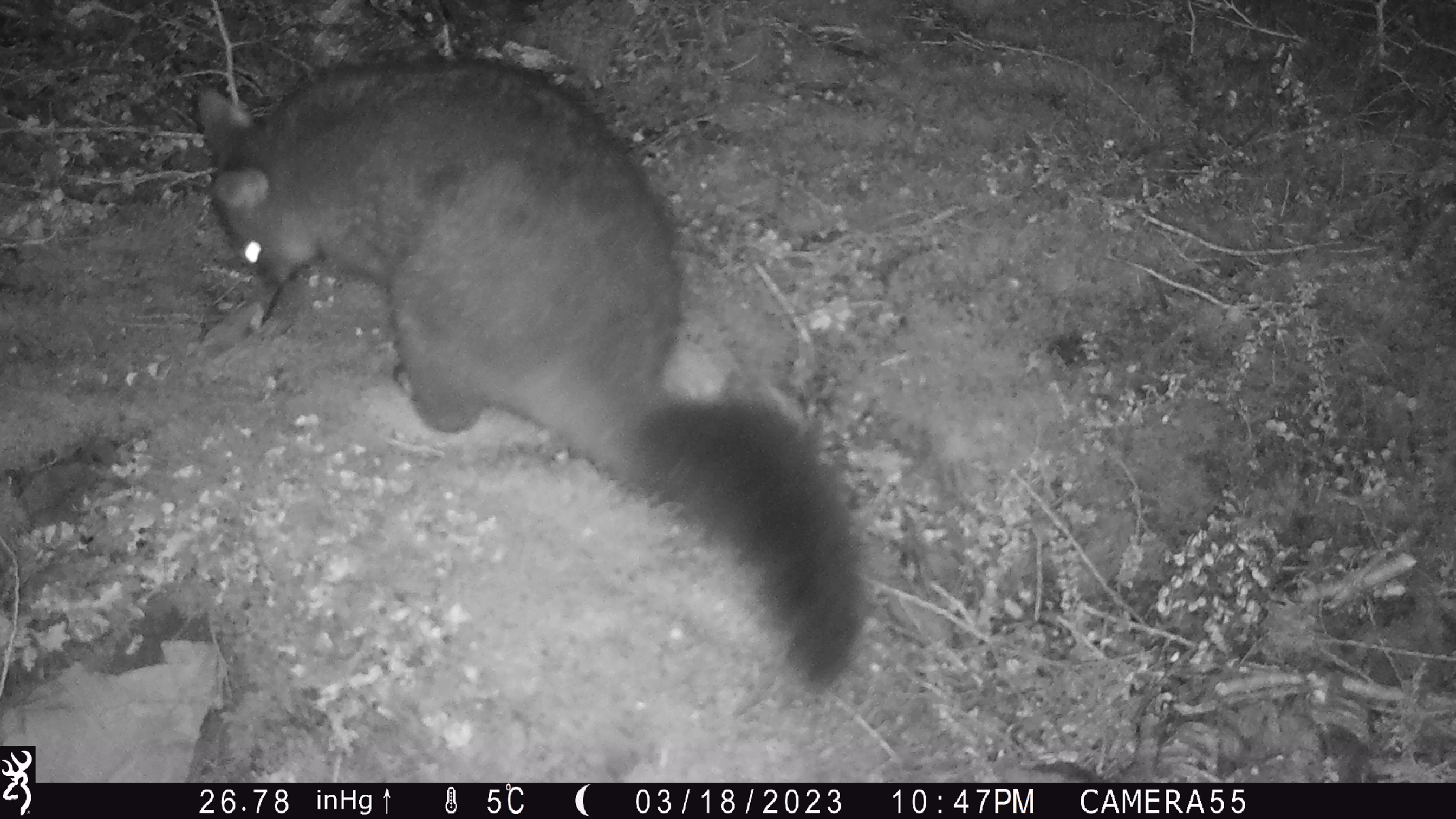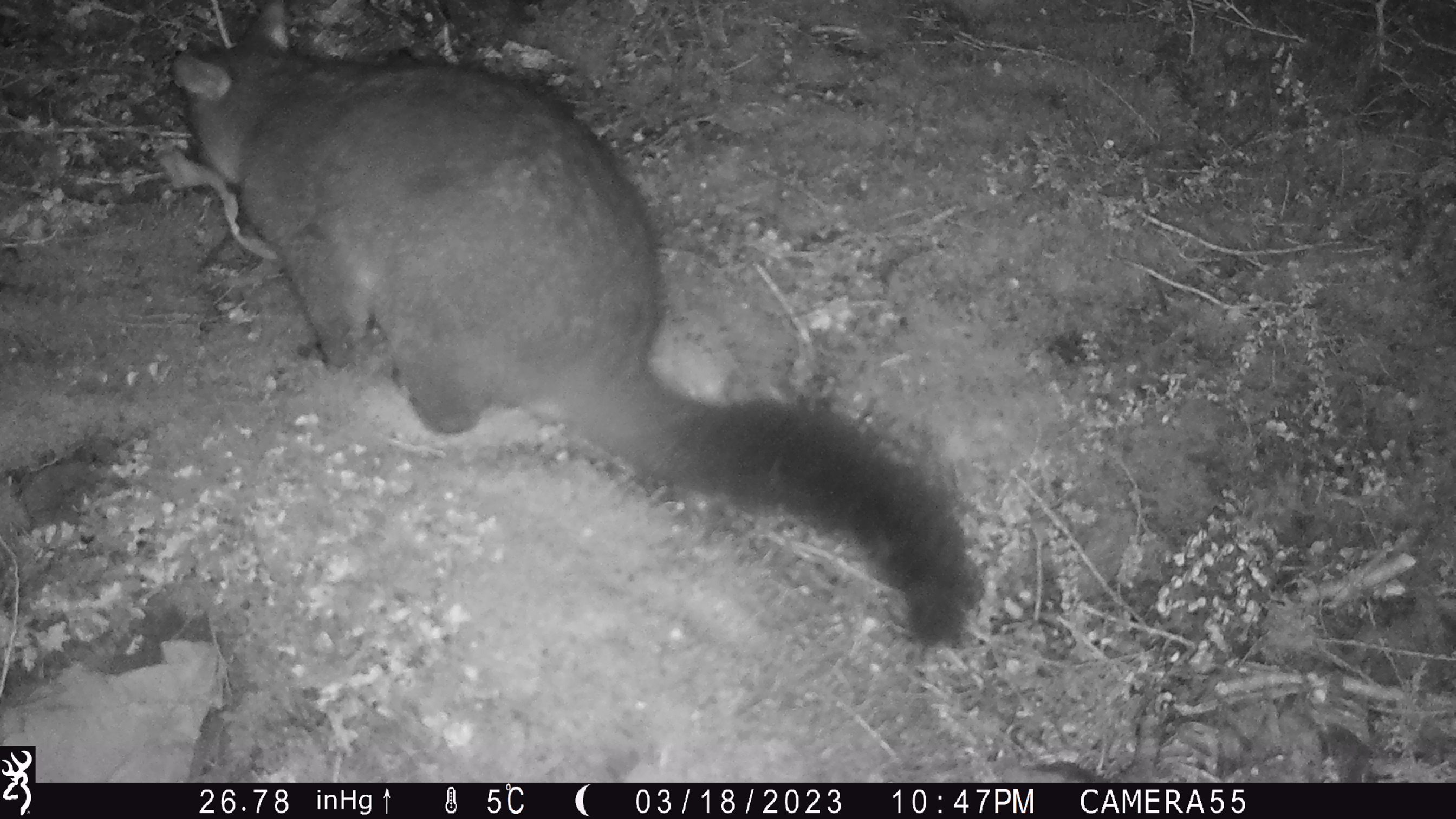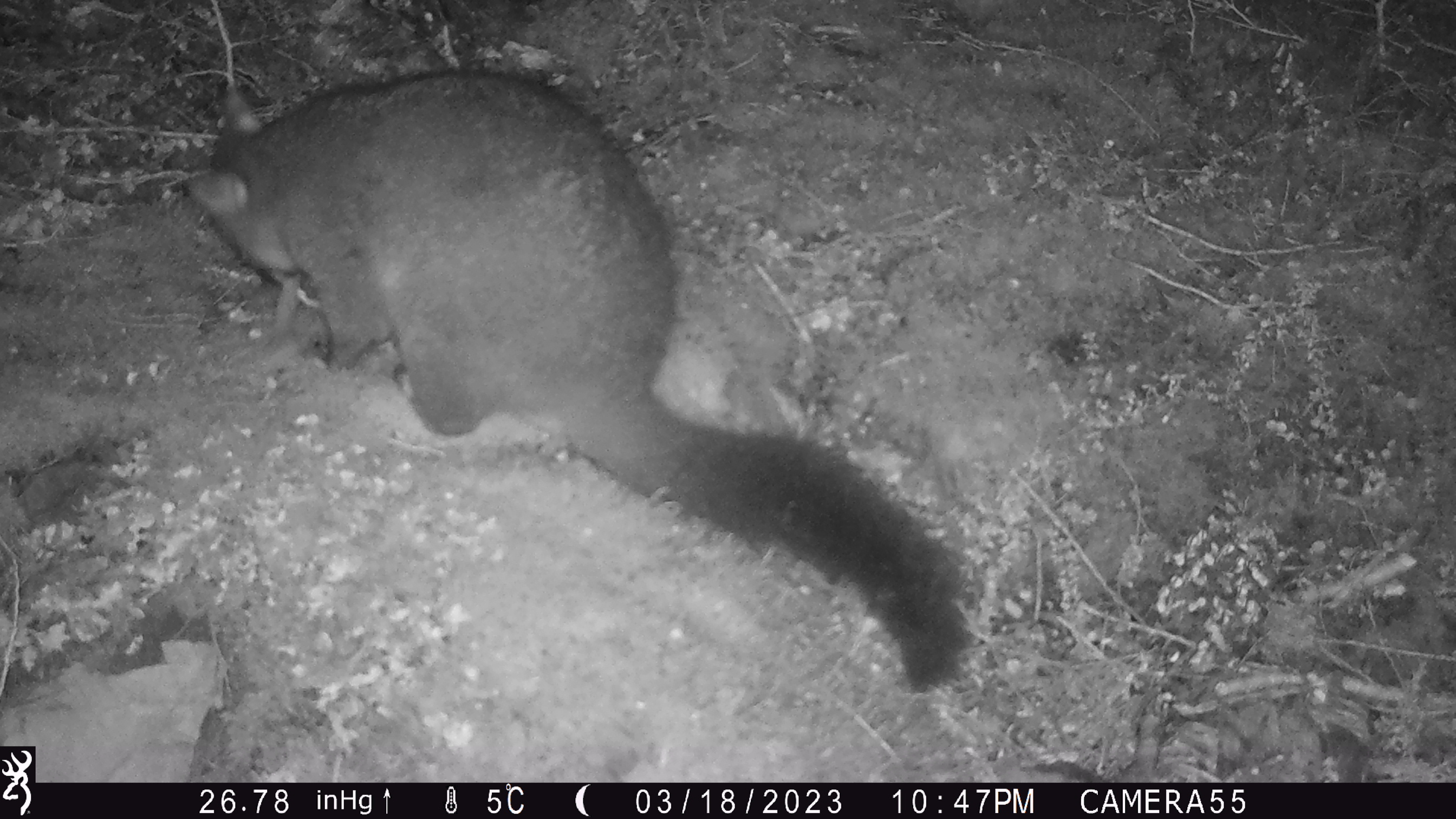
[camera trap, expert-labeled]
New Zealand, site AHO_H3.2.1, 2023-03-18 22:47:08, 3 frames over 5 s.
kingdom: Animalia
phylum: Chordata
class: Mammalia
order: Carnivora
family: Mustelidae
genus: Mustela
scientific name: Mustela erminea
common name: stoat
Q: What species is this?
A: Stoat (Mustela erminea).